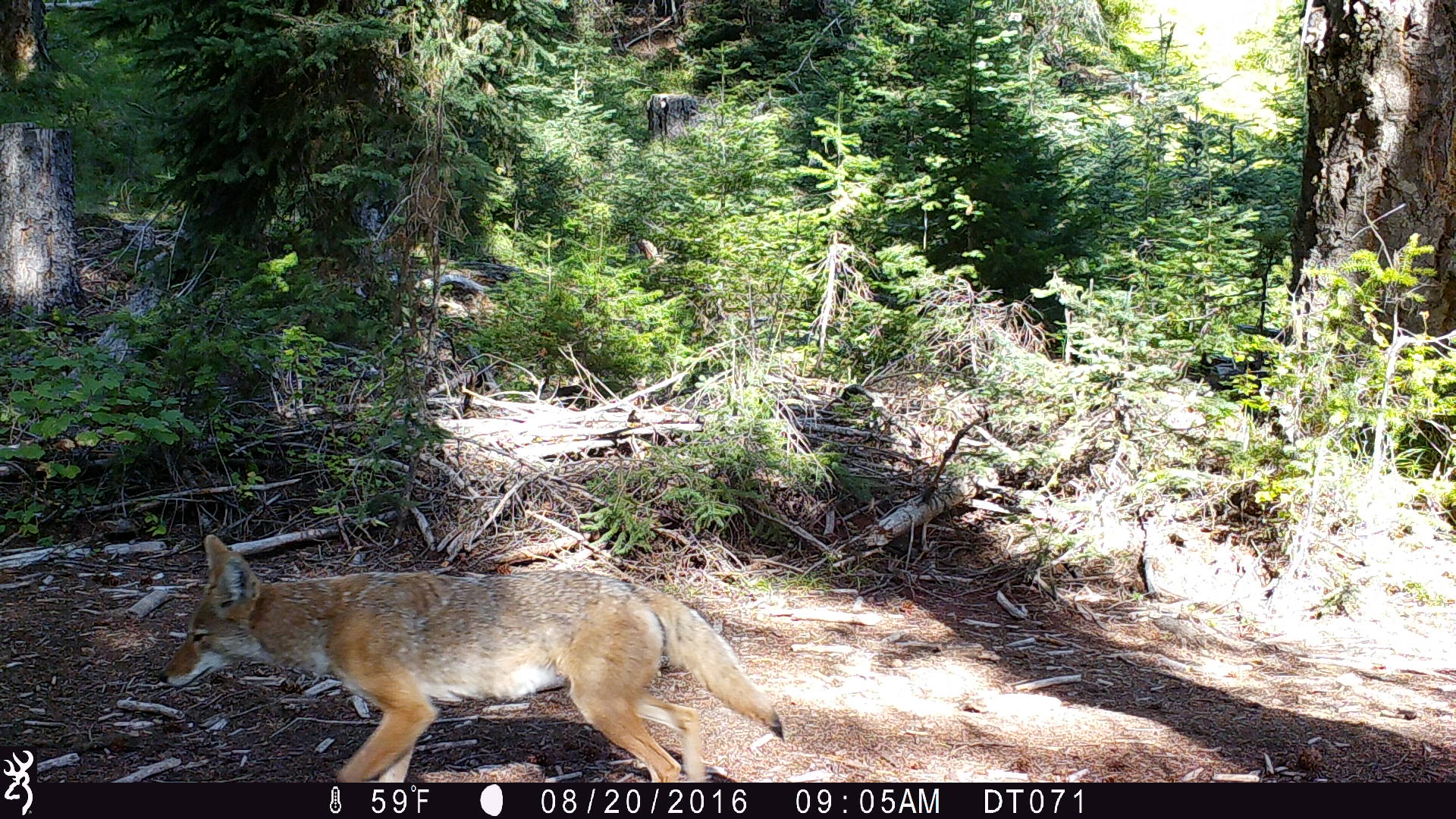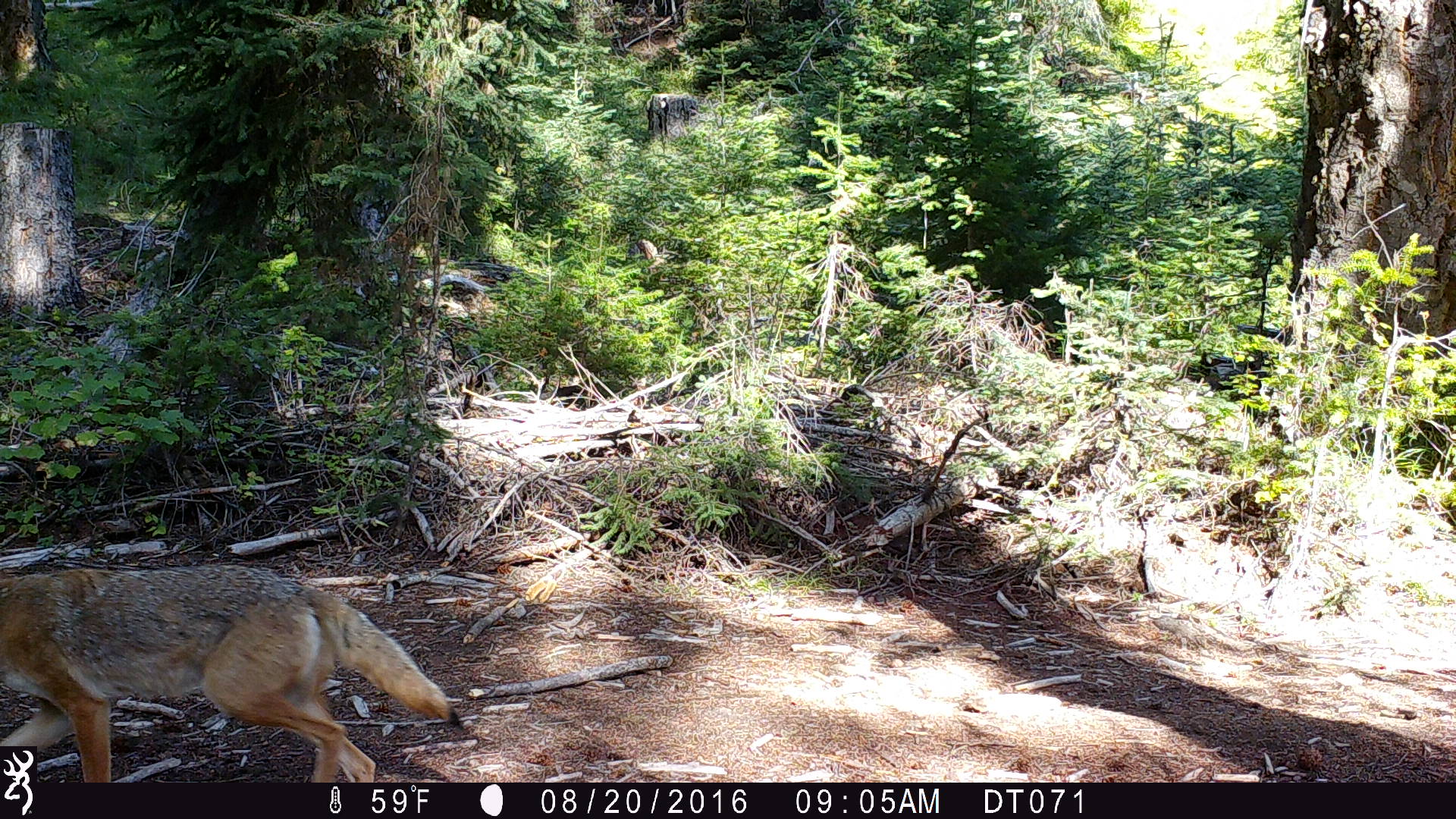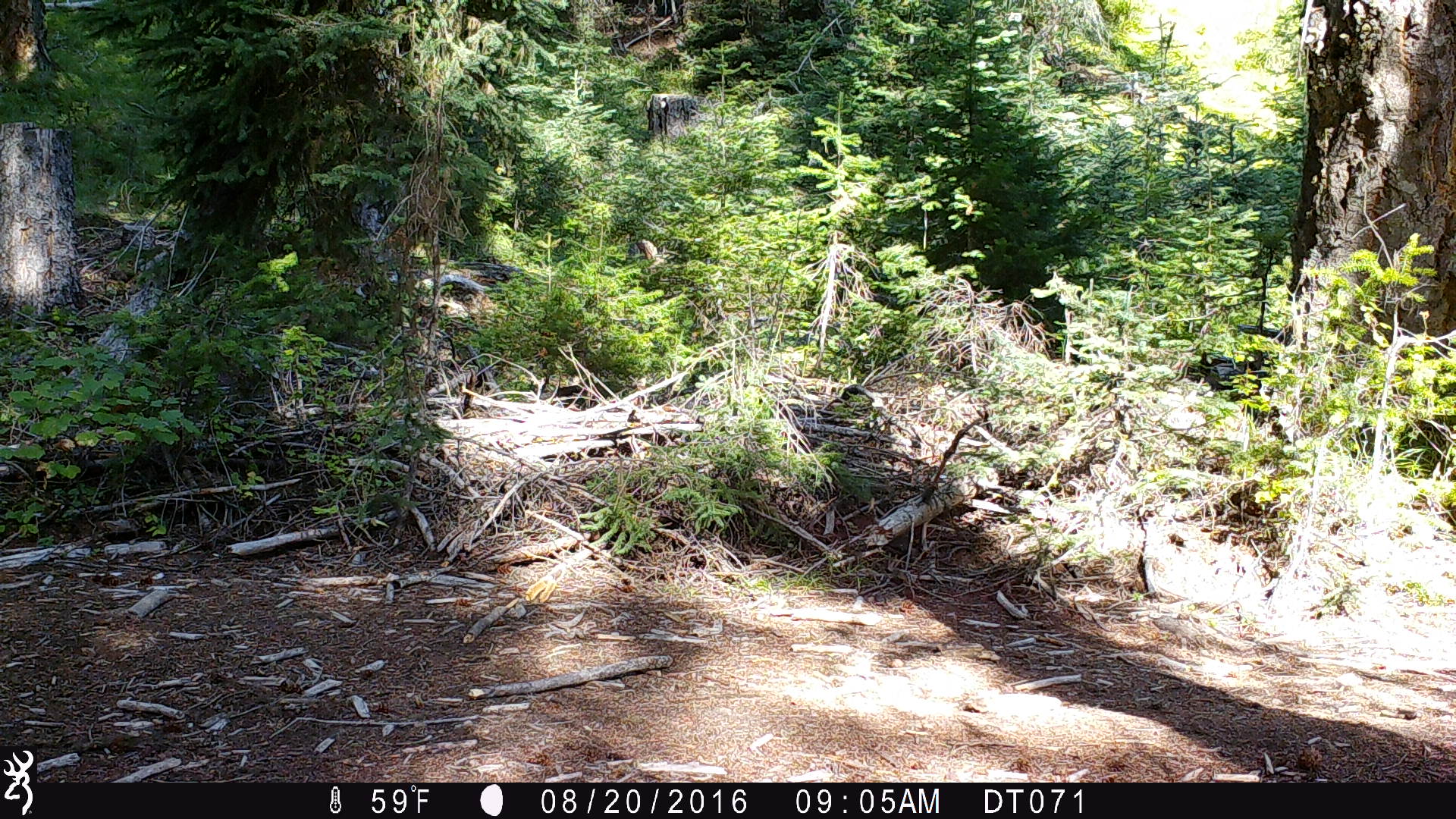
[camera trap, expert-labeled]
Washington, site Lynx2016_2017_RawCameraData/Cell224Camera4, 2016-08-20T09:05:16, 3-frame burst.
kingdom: Animalia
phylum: Chordata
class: Mammalia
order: Carnivora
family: Canidae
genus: Canis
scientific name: Canis latrans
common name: coyote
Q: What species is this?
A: Canis latrans (coyote).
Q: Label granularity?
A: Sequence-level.